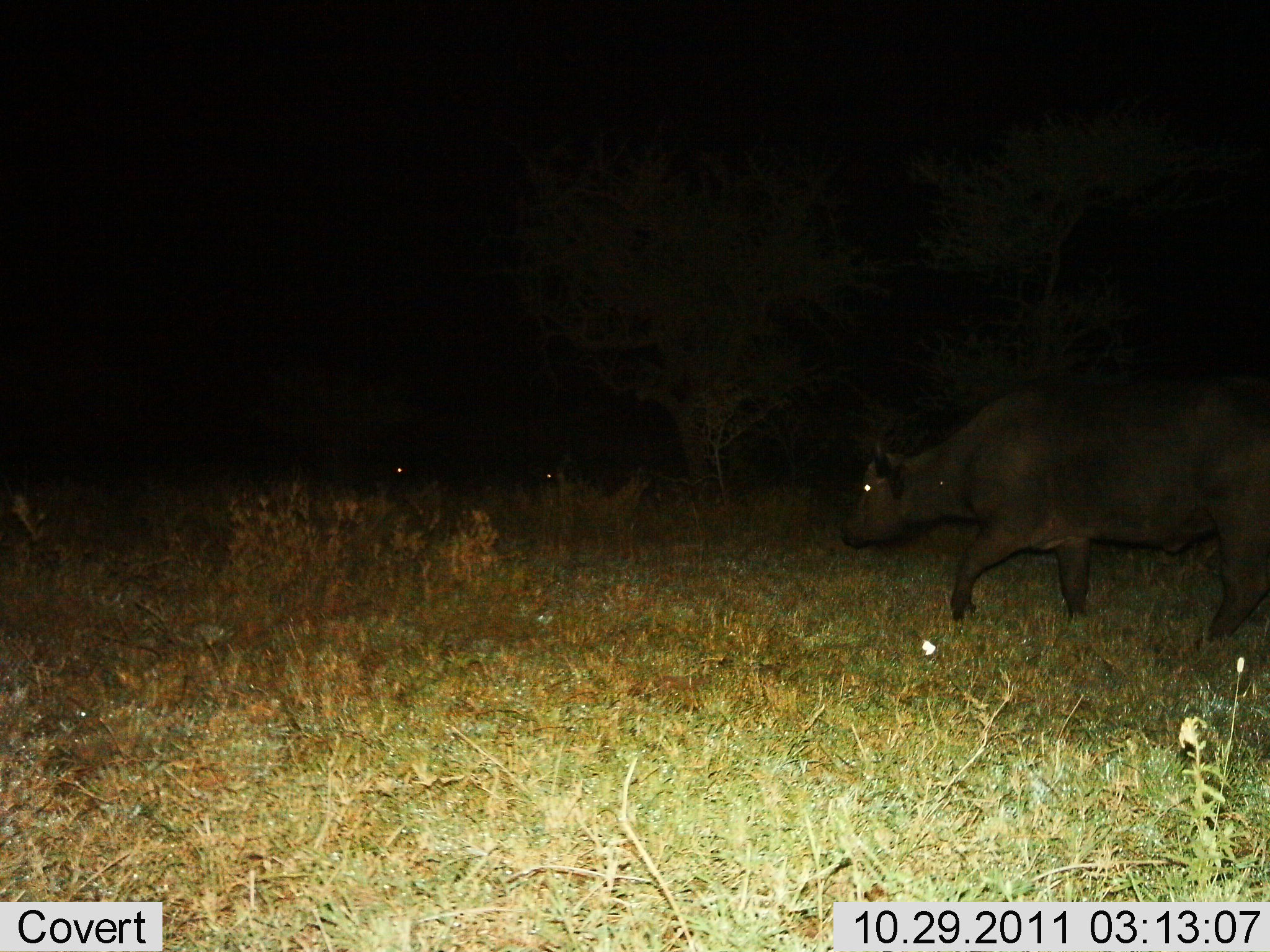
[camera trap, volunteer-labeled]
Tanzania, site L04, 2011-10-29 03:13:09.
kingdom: Animalia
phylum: Chordata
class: Mammalia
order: Artiodactyla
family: Bovidae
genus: Syncerus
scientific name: Syncerus caffer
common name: cape buffalo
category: buffalo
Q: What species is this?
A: Buffalo (cape buffalo) (Syncerus caffer).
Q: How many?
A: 3.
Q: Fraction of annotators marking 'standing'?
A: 0%.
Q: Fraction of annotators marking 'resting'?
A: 0%.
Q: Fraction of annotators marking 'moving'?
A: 100%.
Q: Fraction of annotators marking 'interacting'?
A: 0%.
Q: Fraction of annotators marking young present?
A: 0%.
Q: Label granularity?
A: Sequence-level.